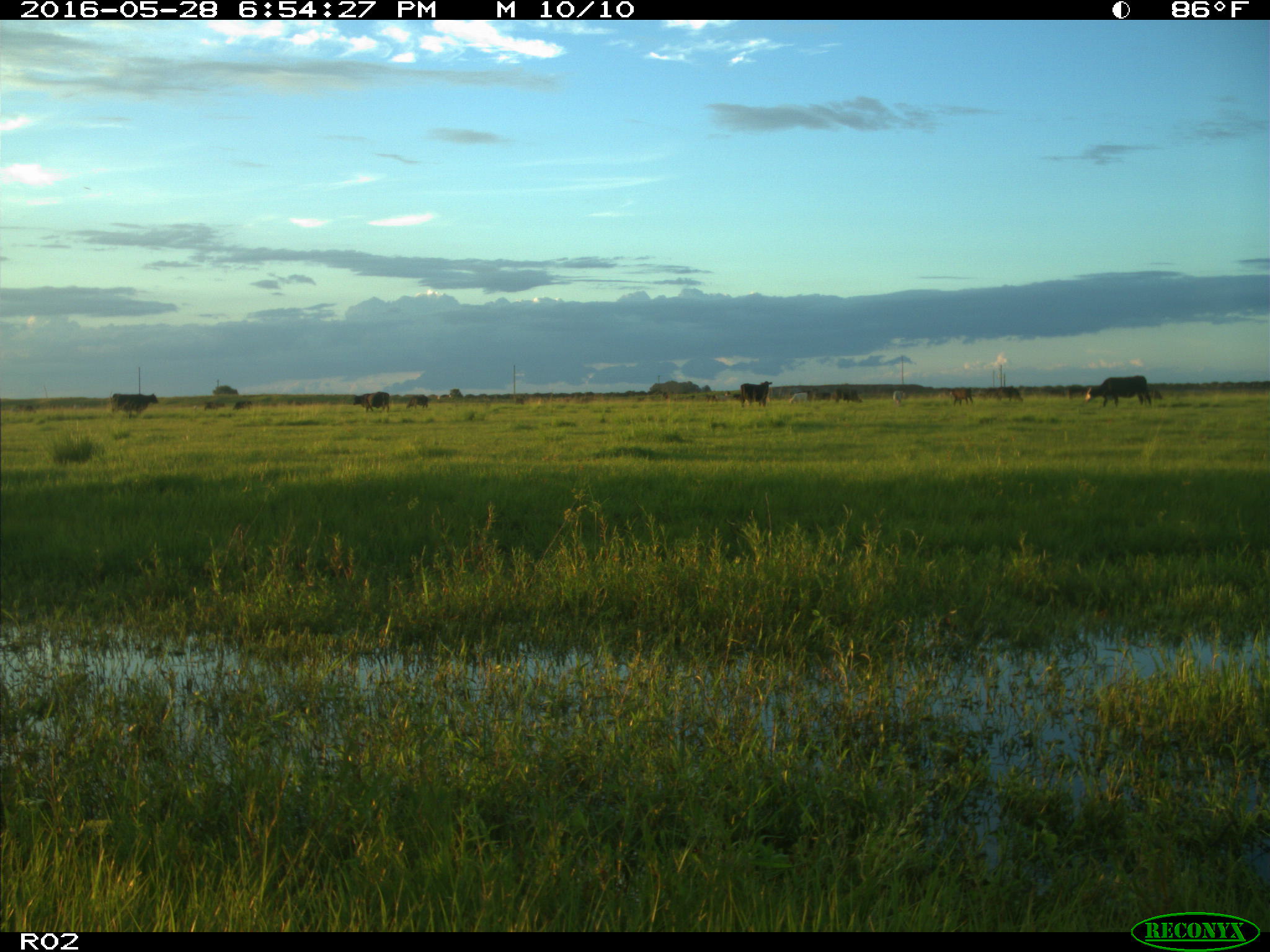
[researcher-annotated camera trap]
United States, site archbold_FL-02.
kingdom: Animalia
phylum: Chordata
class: Mammalia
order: Artiodactyla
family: Bovidae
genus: Bos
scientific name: Bos taurus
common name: domestic cow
Bos taurus (domestic cow).